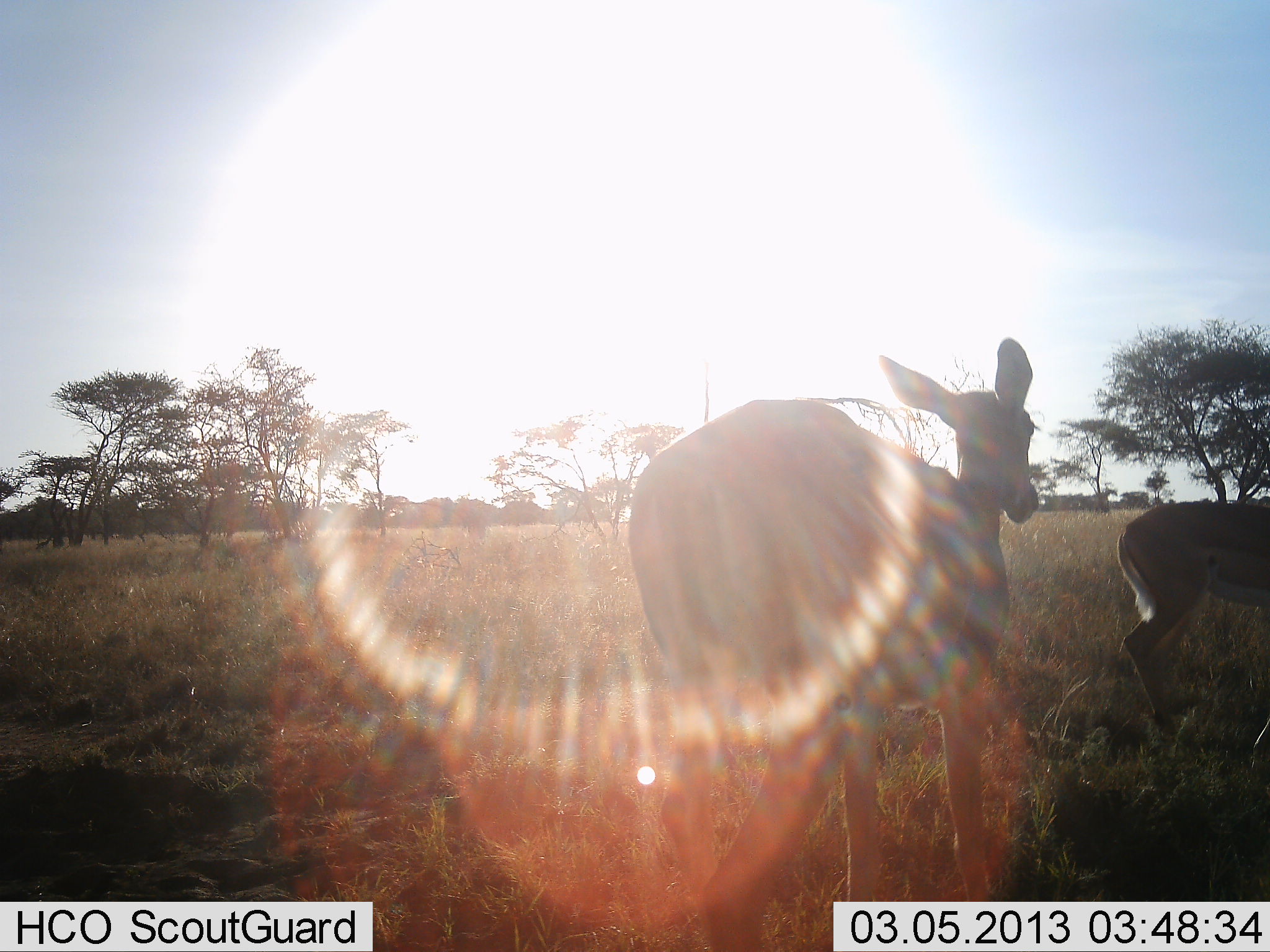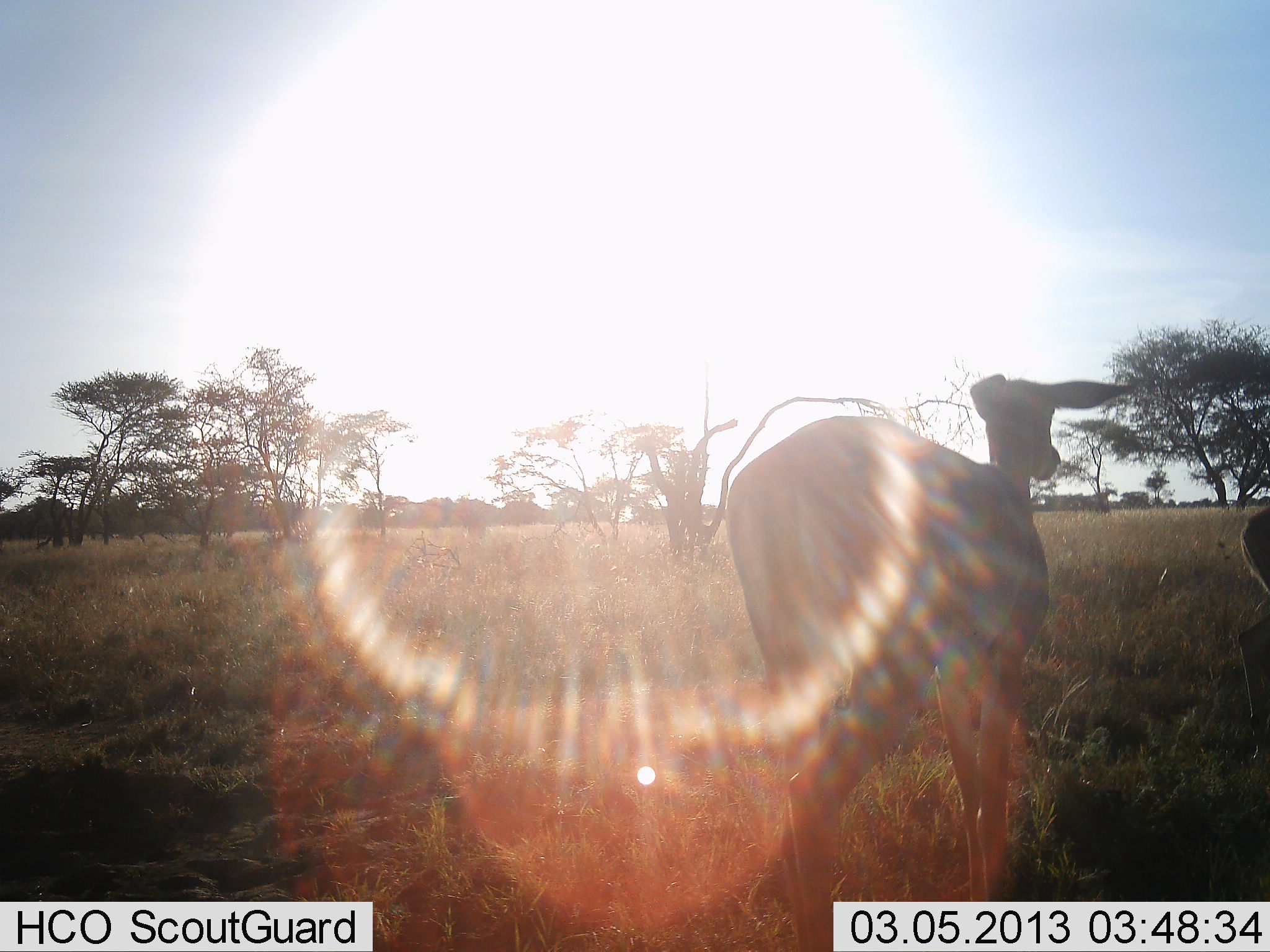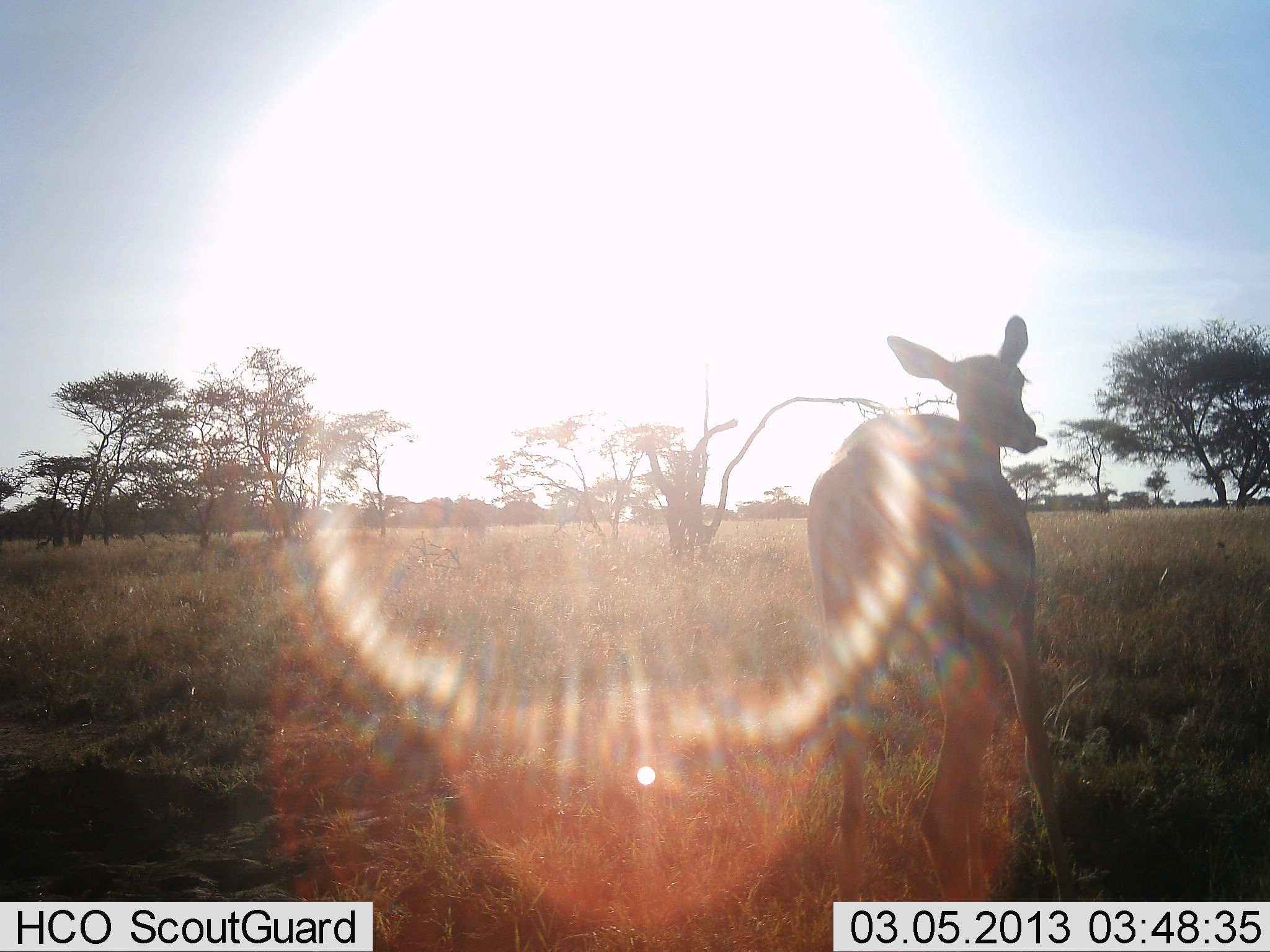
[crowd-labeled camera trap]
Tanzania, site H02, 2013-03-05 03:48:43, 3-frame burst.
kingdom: Animalia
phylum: Chordata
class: Mammalia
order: Artiodactyla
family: Bovidae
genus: Aepyceros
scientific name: Aepyceros melampus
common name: impala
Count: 2.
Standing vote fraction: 25%.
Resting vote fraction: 0%.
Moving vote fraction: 88%.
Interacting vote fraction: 0%.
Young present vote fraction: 0%.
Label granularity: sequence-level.